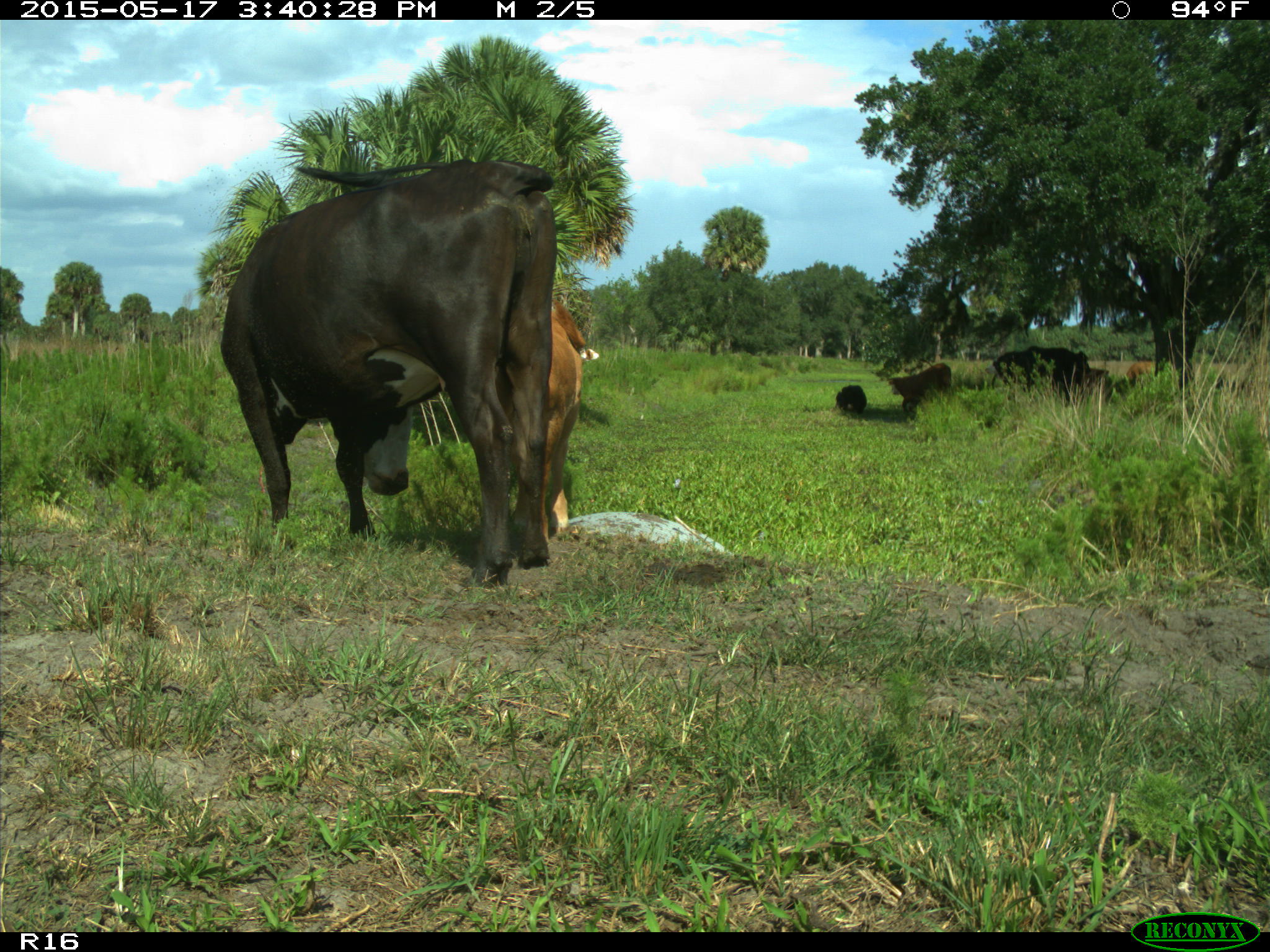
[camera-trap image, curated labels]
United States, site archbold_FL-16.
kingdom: Animalia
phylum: Chordata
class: Mammalia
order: Artiodactyla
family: Bovidae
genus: Bos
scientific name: Bos taurus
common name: domestic cow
Bos taurus (domestic cow).